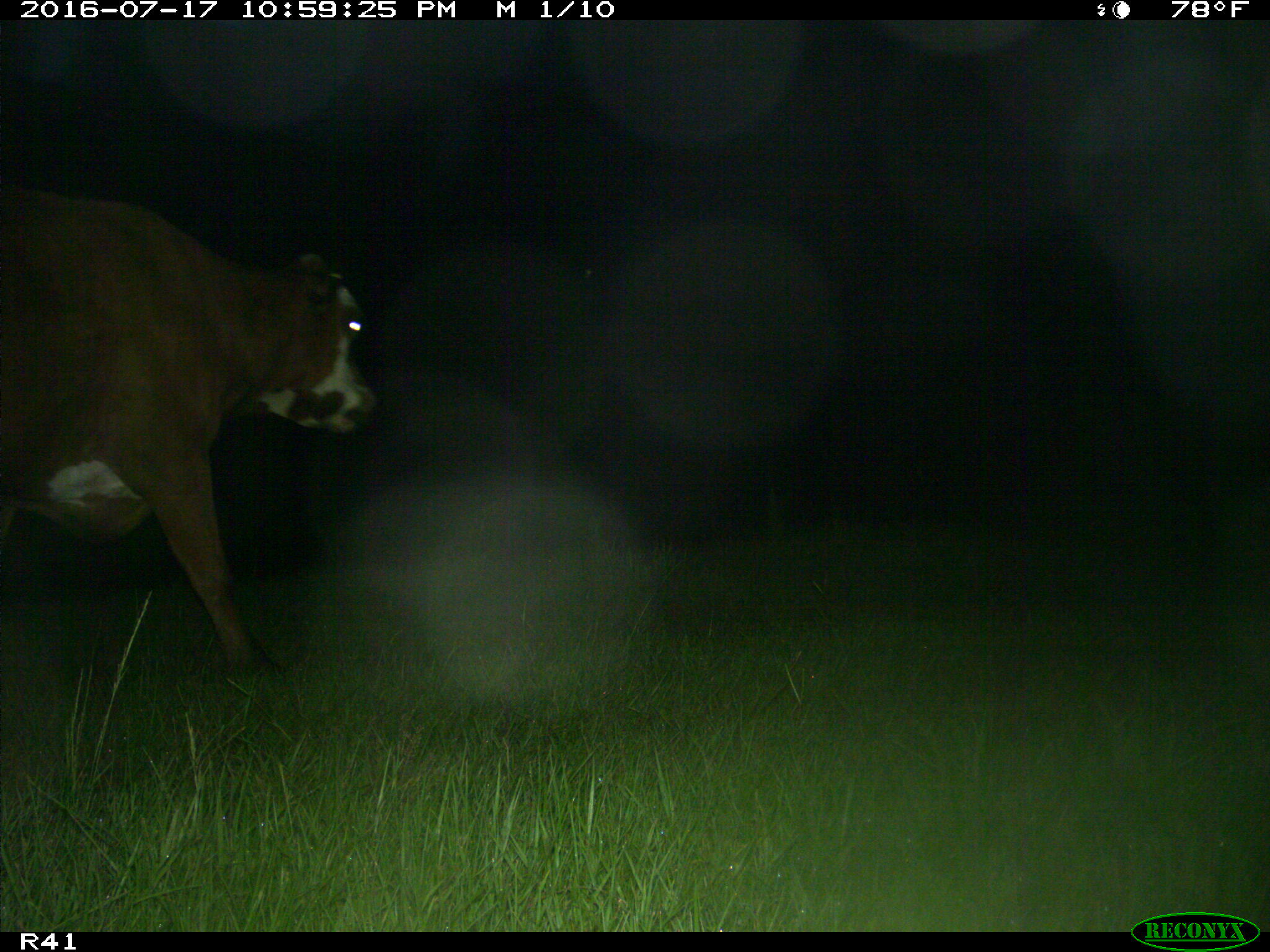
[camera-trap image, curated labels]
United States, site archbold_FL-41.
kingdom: Animalia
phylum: Chordata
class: Mammalia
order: Artiodactyla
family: Bovidae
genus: Bos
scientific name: Bos taurus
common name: domestic cow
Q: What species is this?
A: Bos taurus (domestic cow).